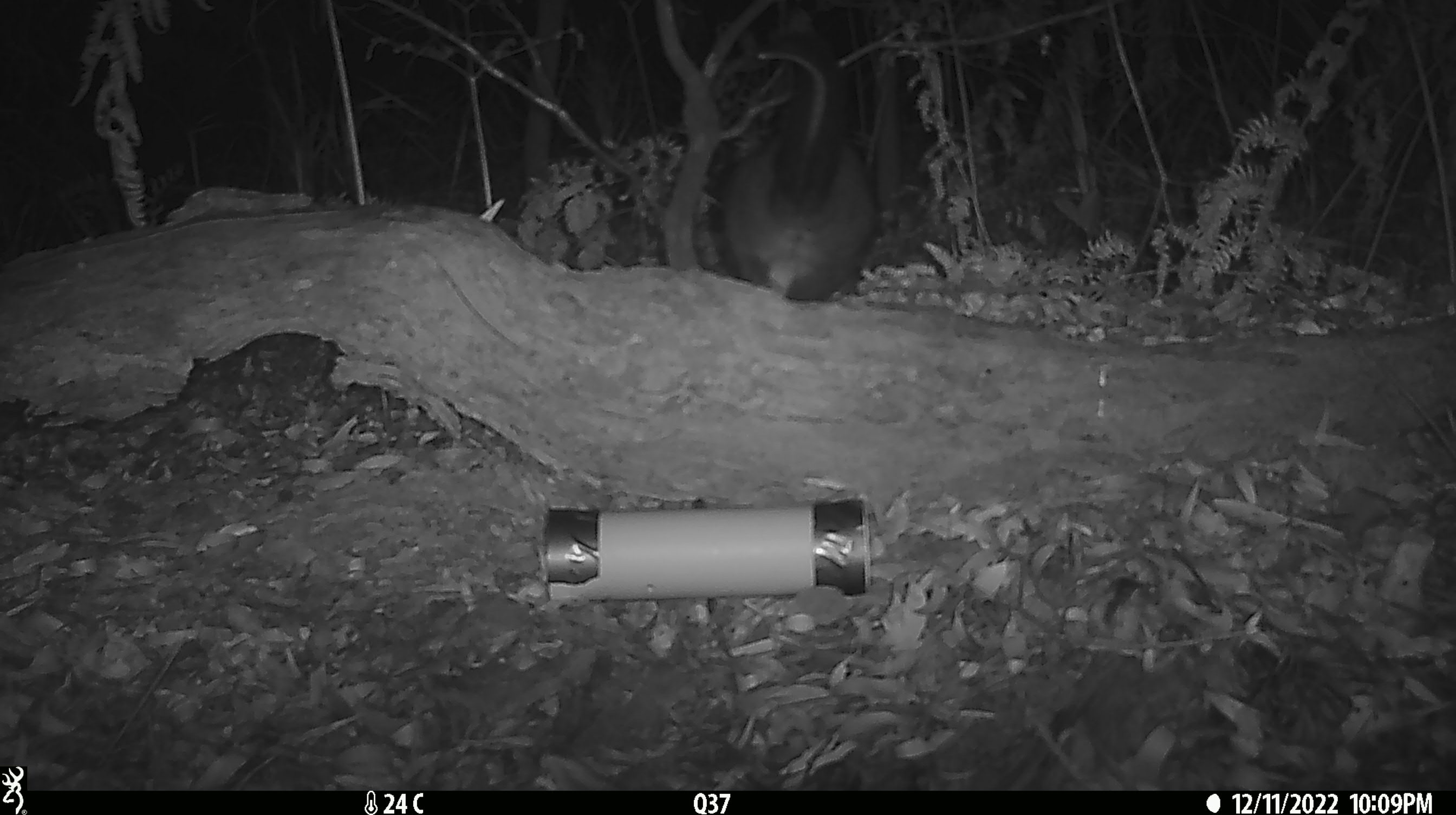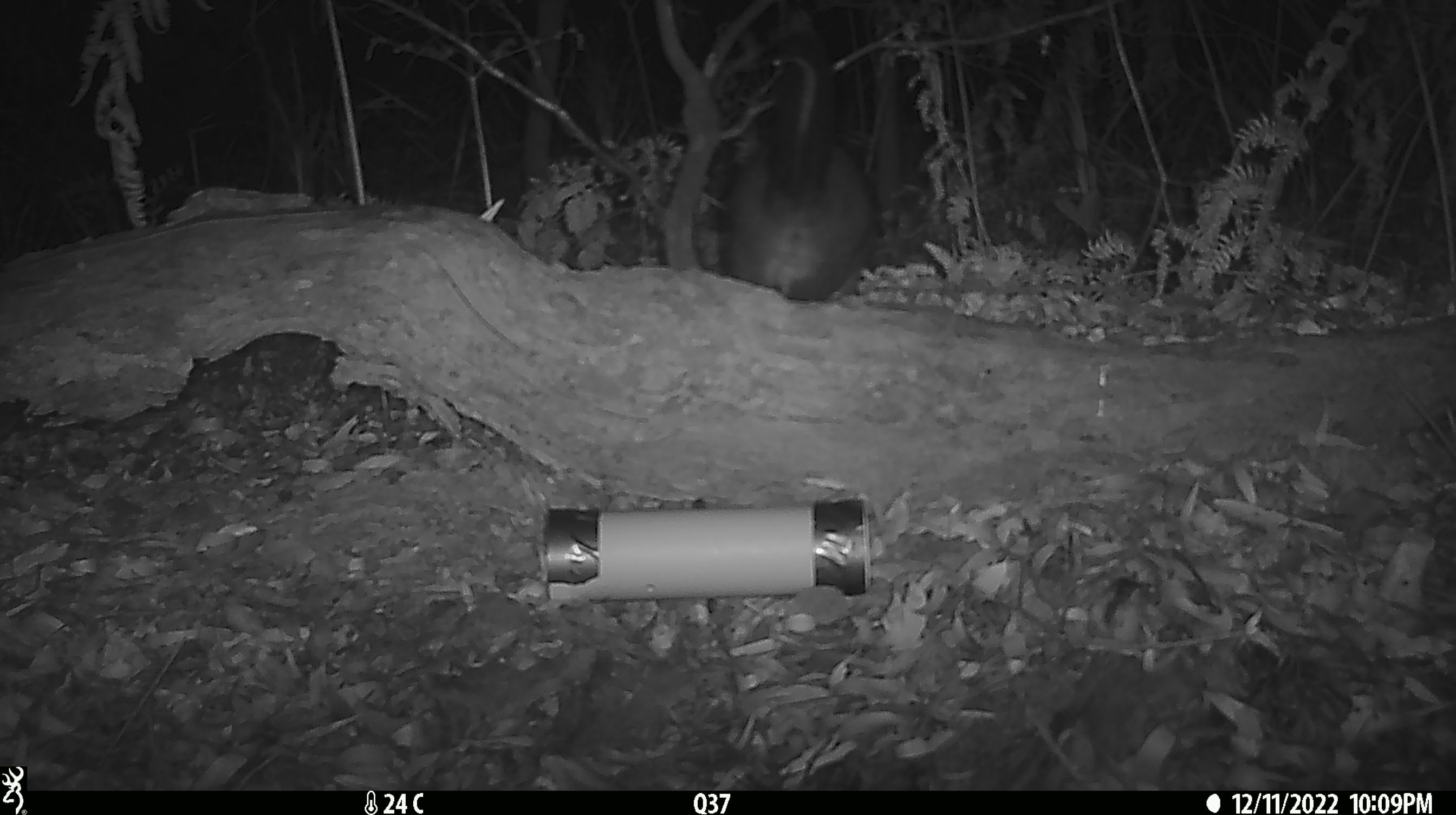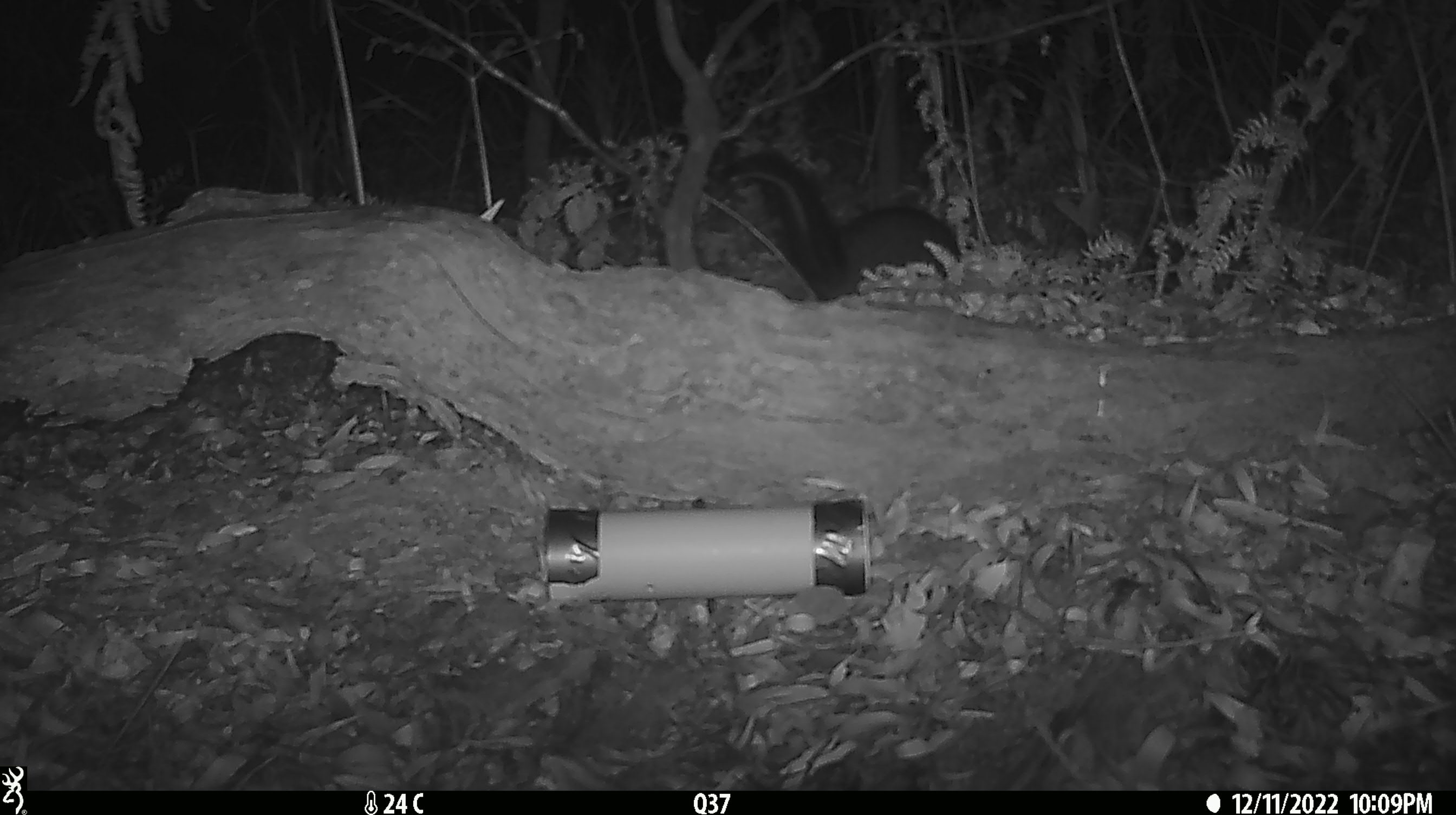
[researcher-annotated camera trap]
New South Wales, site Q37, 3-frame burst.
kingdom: Animalia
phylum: Chordata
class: Mammalia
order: Diprotodontia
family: Phalangeridae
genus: Trichosurus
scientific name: Trichosurus vulpecula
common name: common brushtail possum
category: possum